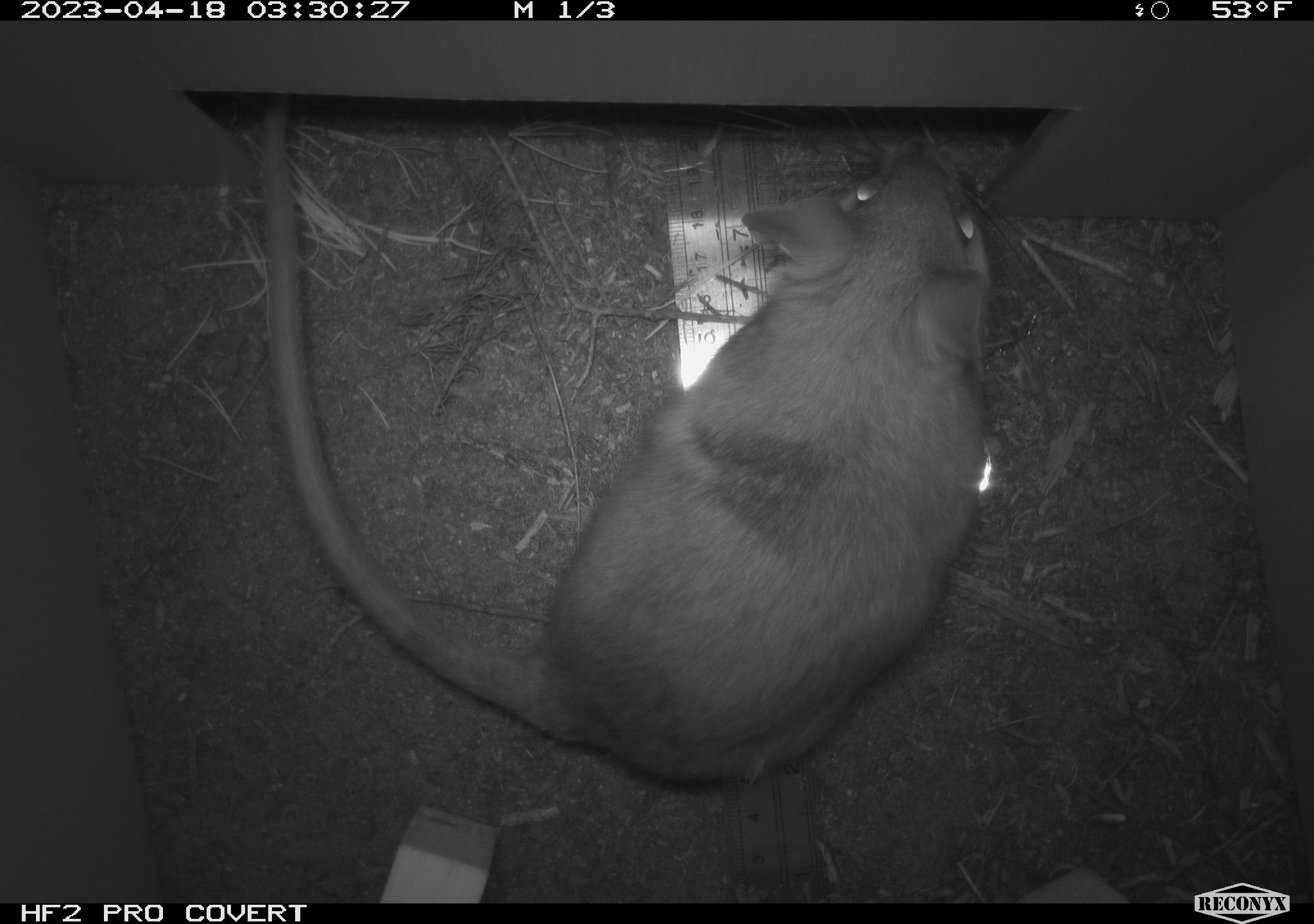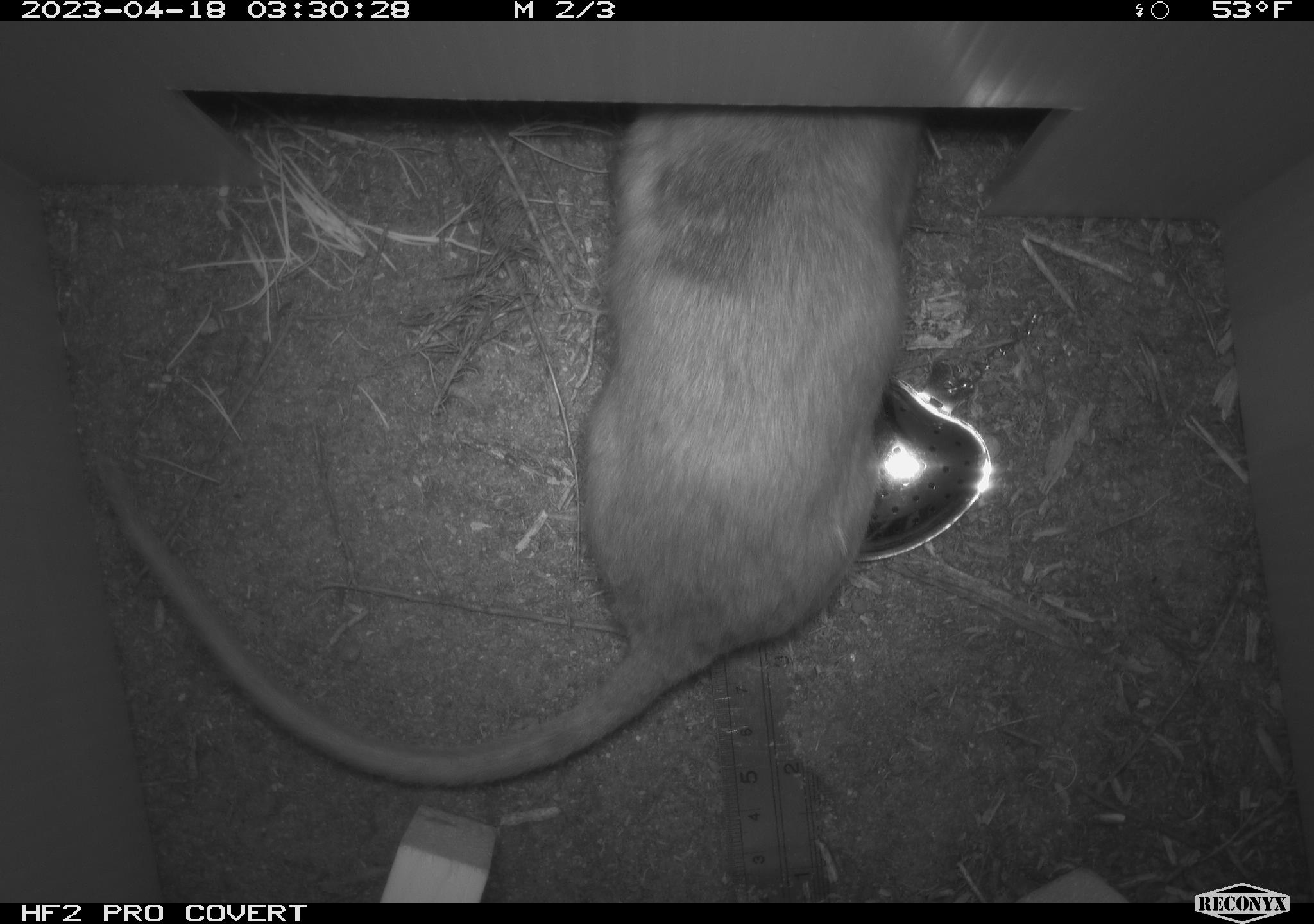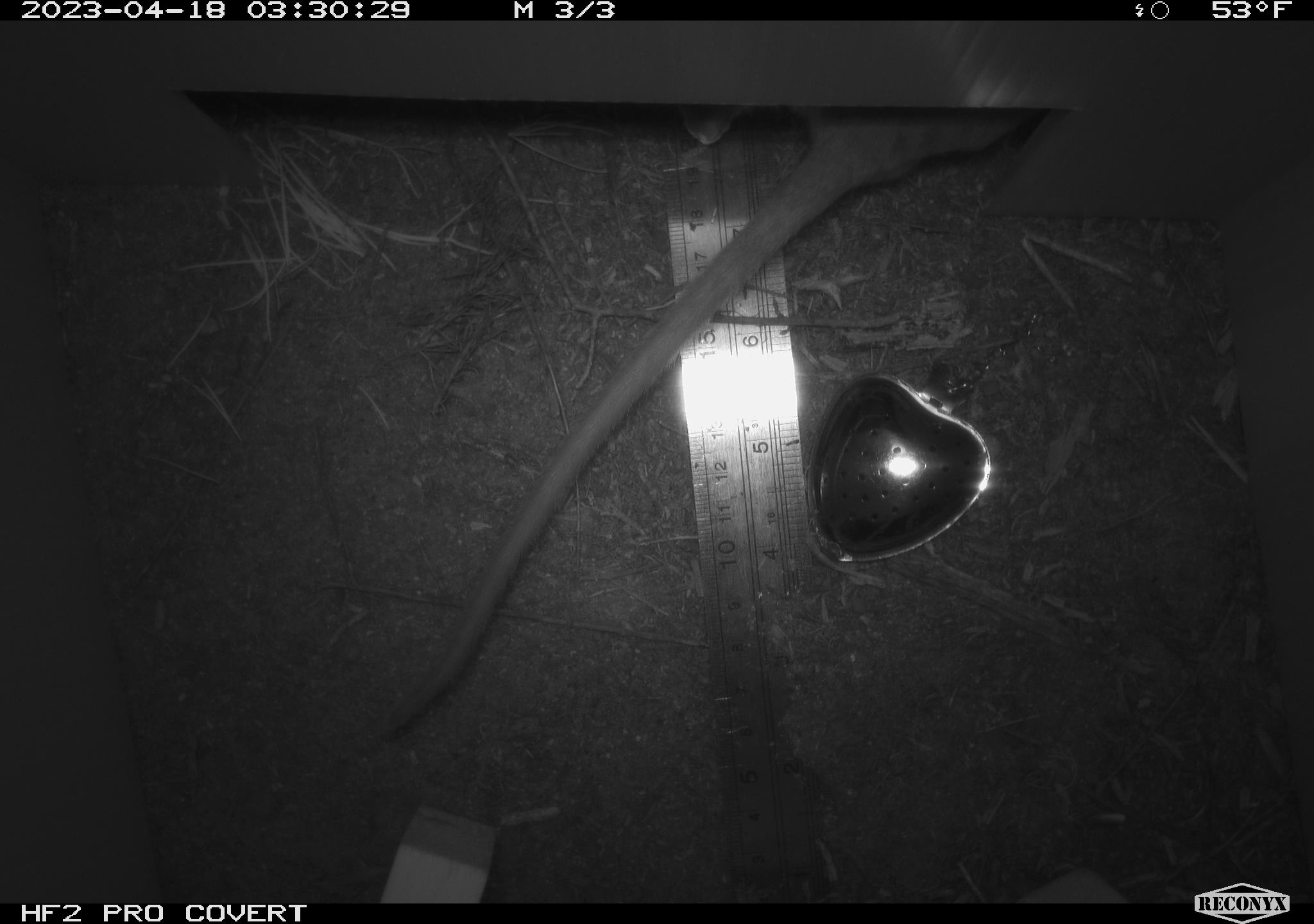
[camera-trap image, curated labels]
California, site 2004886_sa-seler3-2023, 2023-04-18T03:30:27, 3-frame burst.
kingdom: Animalia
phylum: Chordata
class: Mammalia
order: Rodentia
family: Cricetidae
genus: Neotoma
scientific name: Neotoma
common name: pack rat or woodrat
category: neotoma species